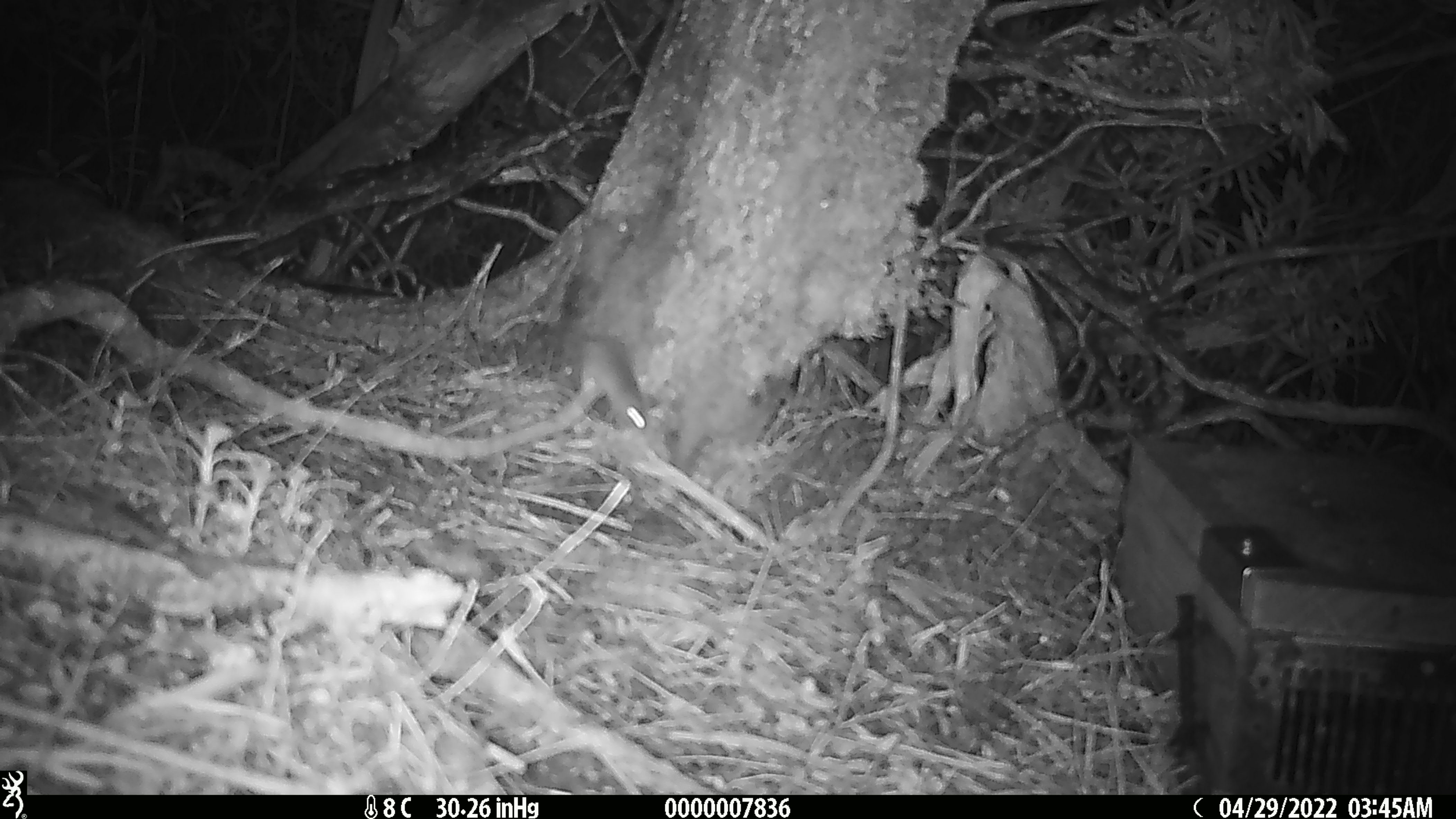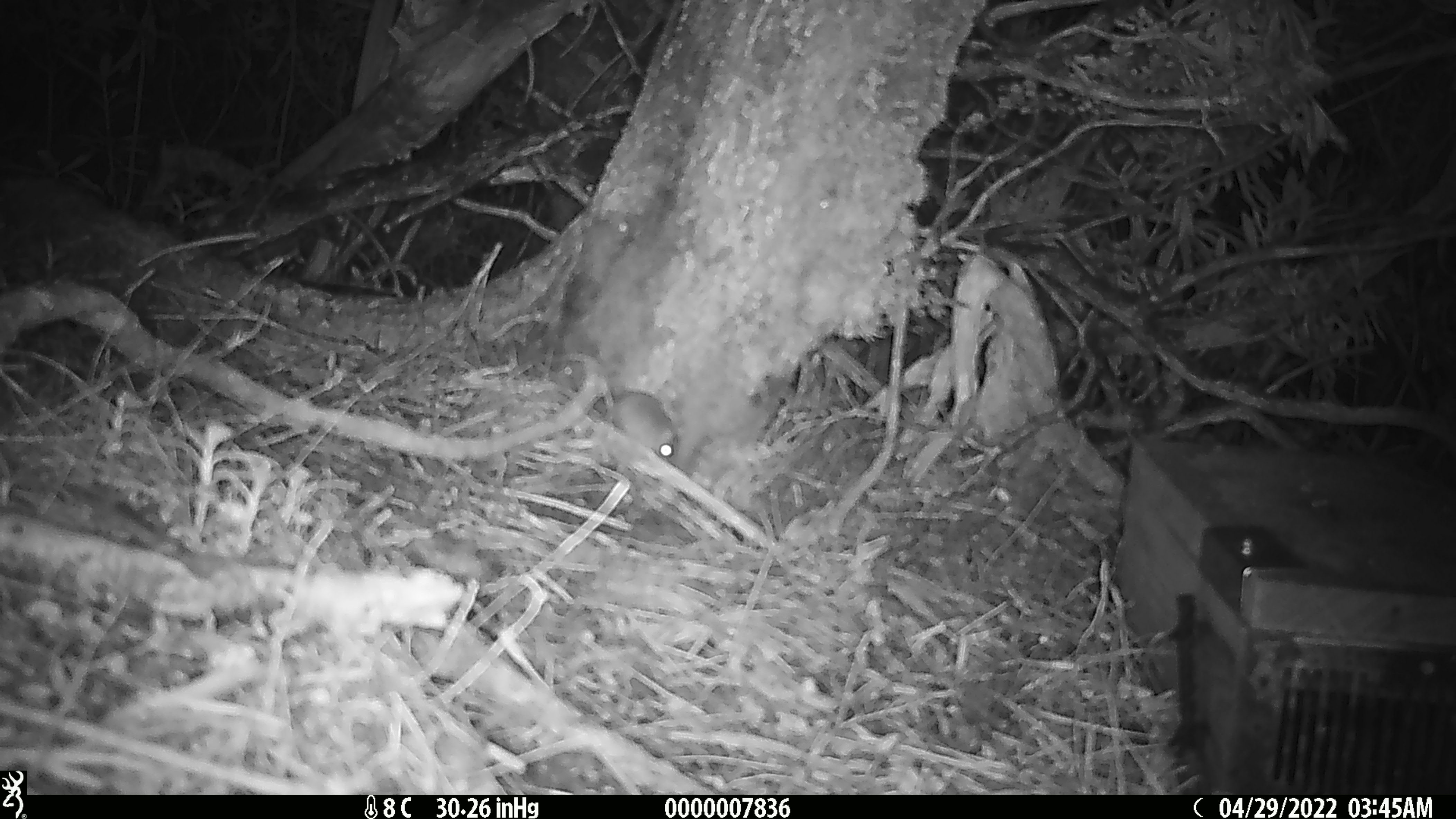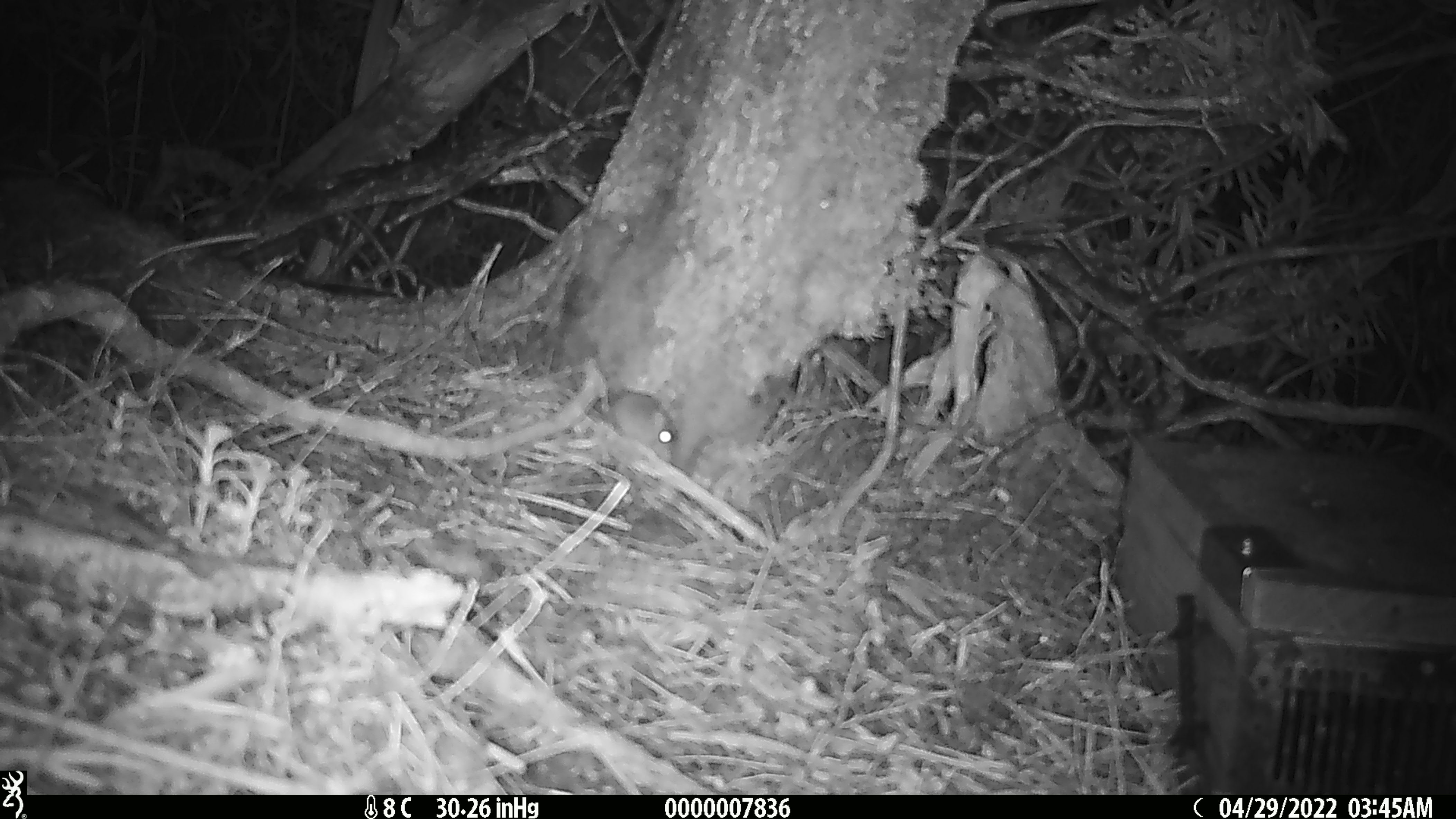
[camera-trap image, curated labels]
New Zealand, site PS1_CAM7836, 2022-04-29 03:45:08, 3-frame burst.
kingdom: Animalia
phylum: Chordata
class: Mammalia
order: Rodentia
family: Muridae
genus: Mus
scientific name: Mus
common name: mouse